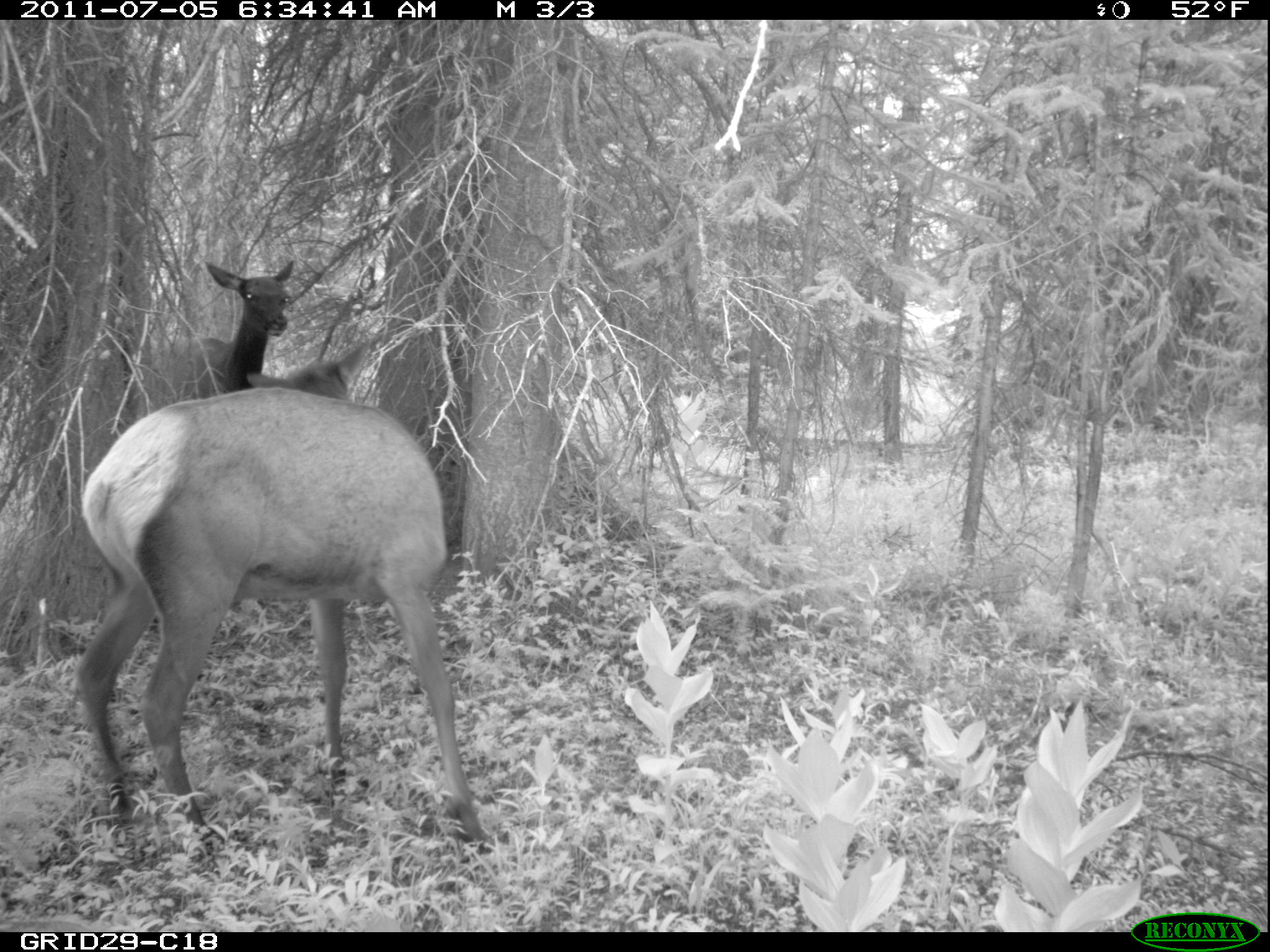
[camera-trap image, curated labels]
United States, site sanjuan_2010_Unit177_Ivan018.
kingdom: Animalia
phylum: Chordata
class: Mammalia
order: Artiodactyla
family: Cervidae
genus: Cervus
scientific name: Cervus elaphus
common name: red deer